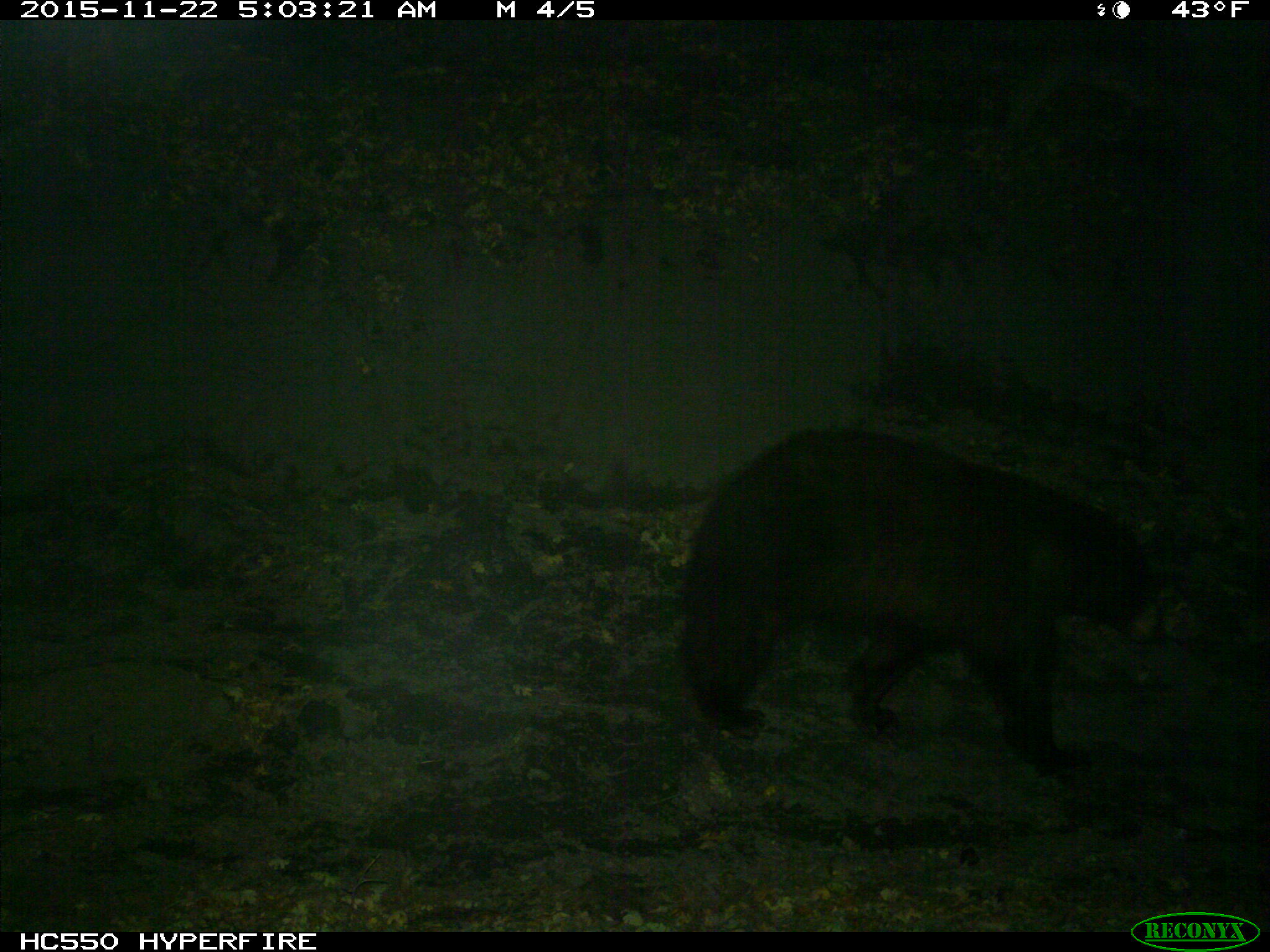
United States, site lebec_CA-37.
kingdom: Animalia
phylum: Chordata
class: Mammalia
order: Carnivora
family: Ursidae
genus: Ursus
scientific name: Ursus americanus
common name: american black bear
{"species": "Ursus americanus (american black bear)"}